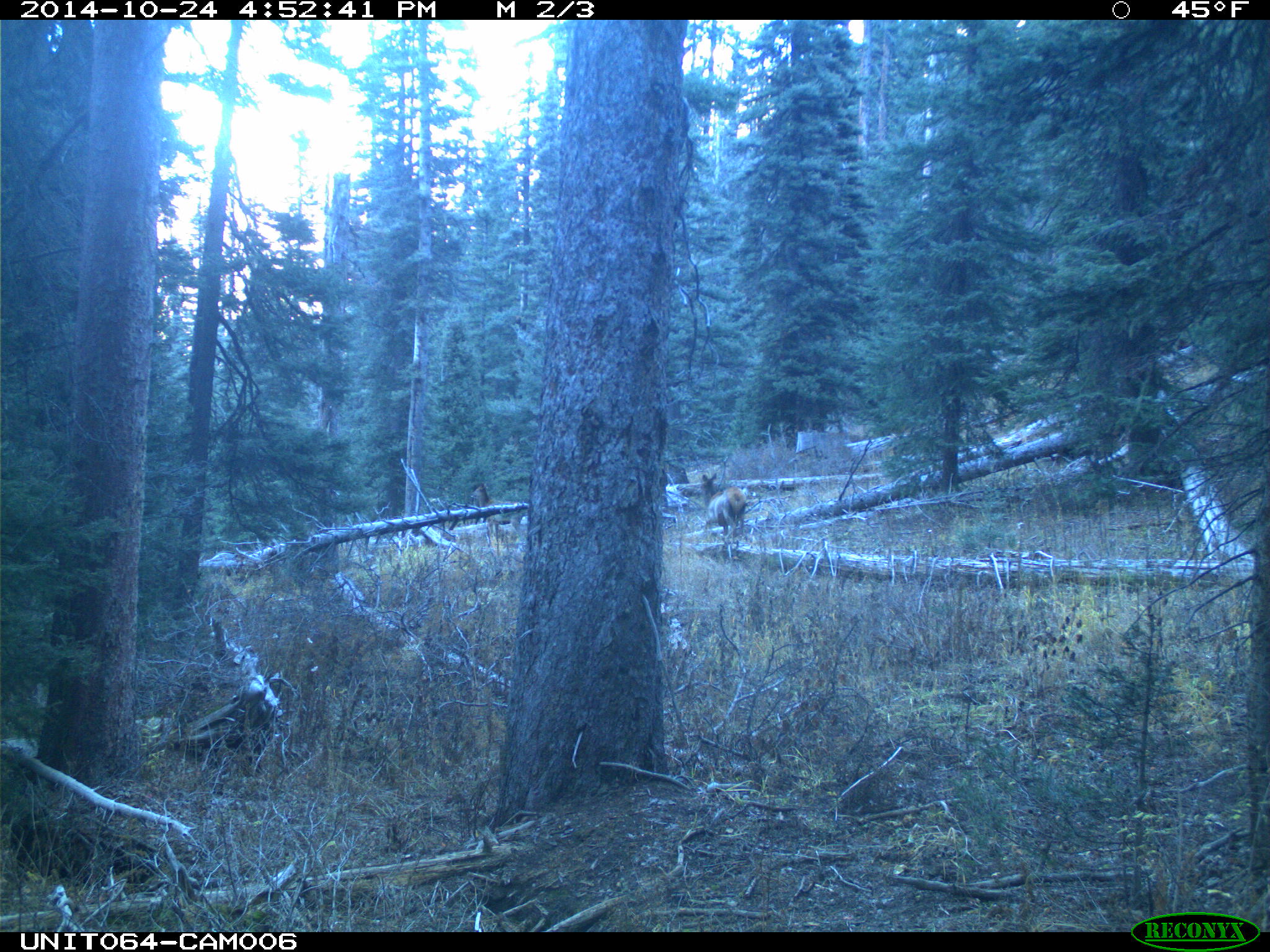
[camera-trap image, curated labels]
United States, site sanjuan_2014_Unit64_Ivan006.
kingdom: Animalia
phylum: Chordata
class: Mammalia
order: Artiodactyla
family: Cervidae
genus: Cervus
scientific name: Cervus elaphus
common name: red deer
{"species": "Cervus elaphus (red deer)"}